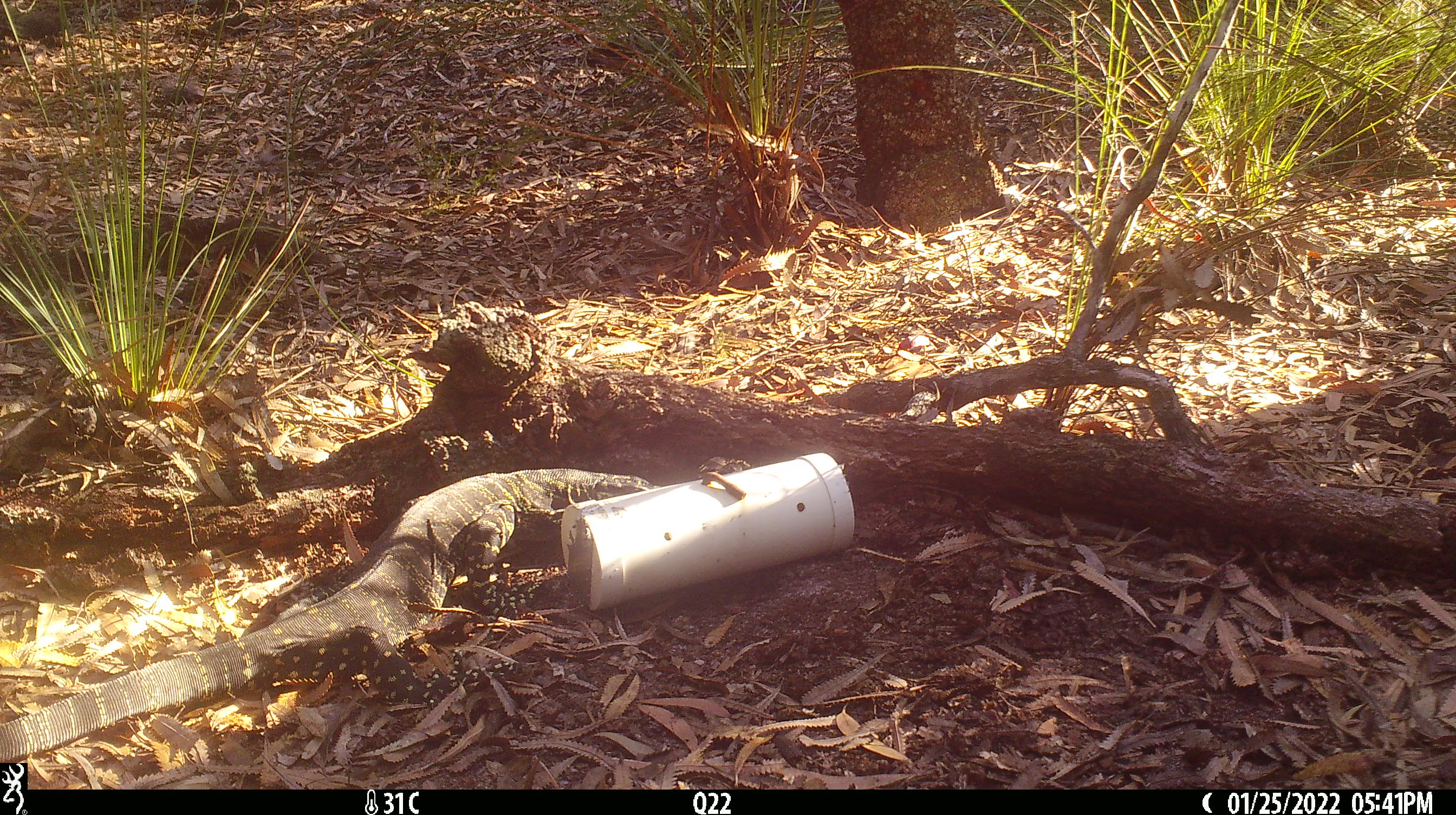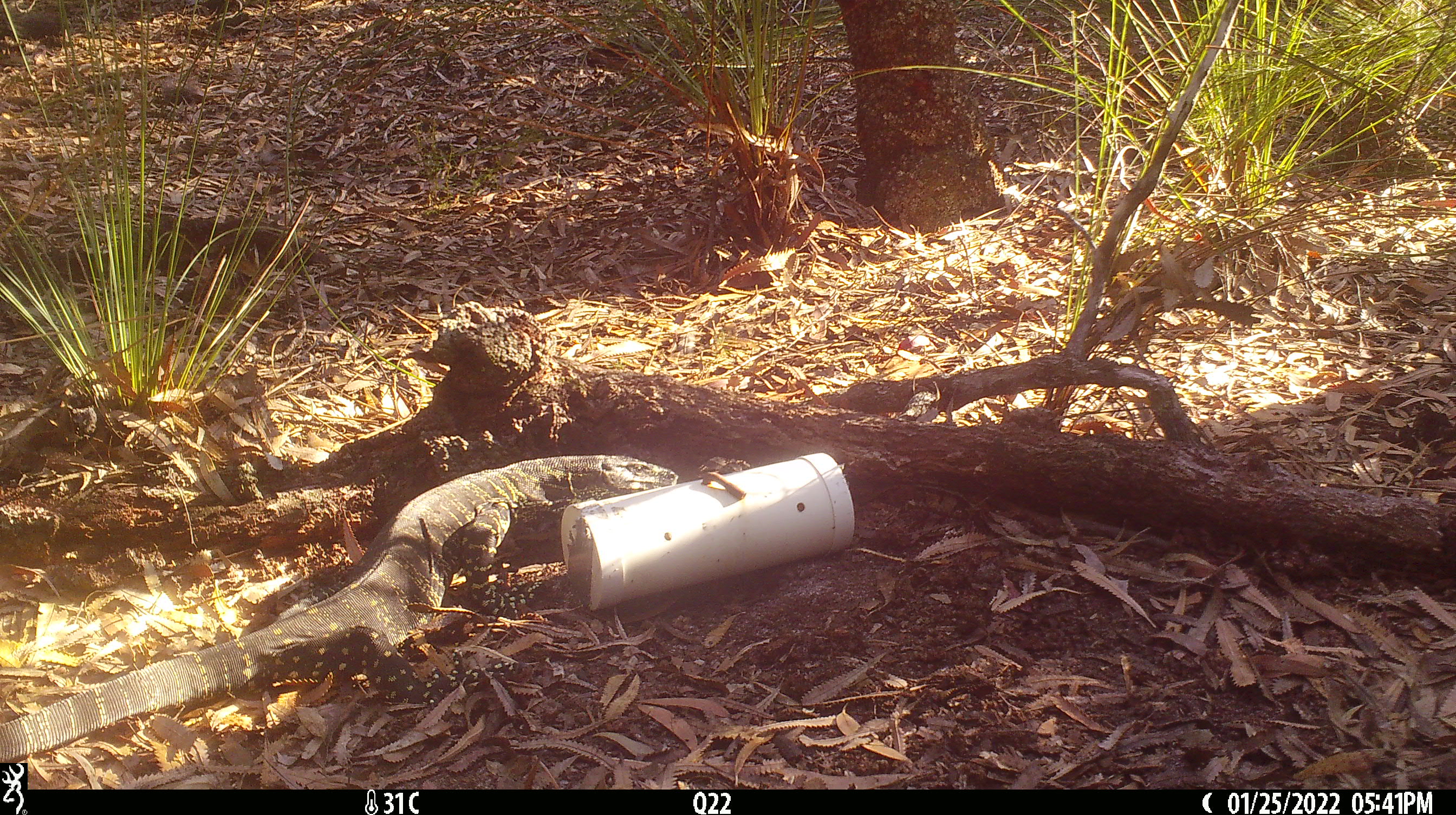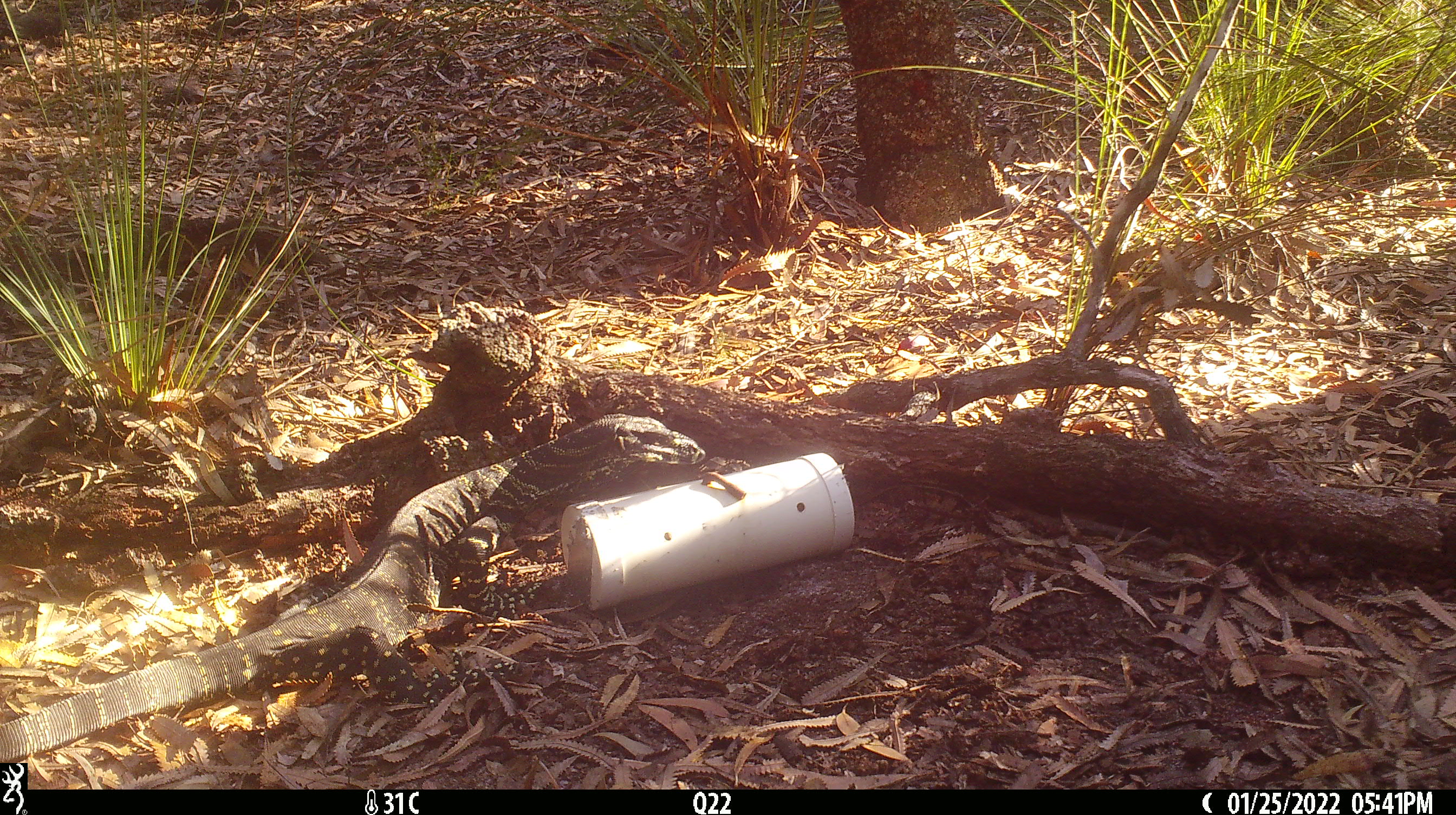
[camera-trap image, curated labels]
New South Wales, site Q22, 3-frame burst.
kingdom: Animalia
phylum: Chordata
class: Reptilia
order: Squamata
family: Varanidae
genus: Varanus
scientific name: Varanus varius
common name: lace monitor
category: goanna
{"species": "goanna (lace monitor) (Varanus varius)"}